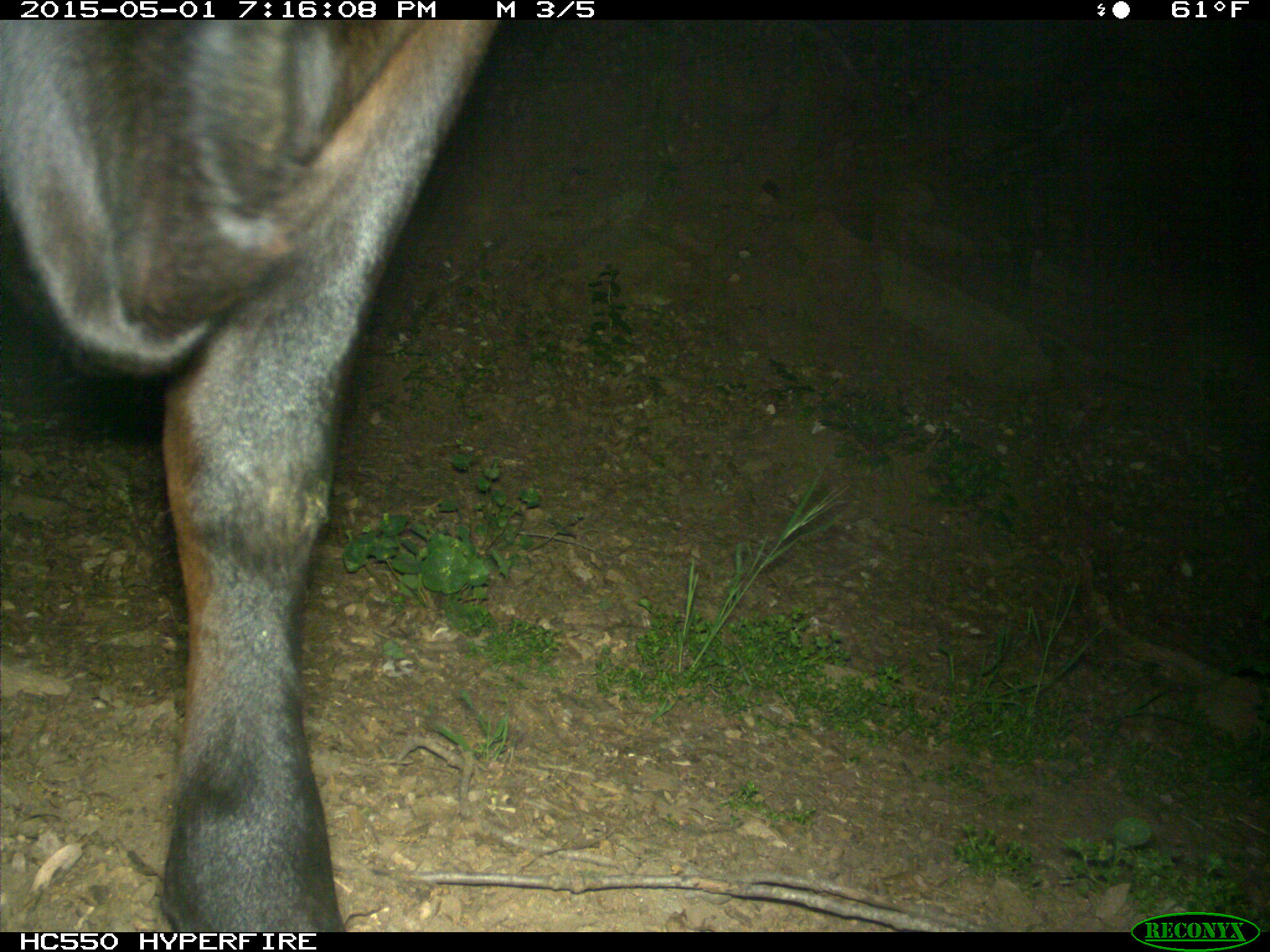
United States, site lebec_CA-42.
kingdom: Animalia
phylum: Chordata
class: Mammalia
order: Artiodactyla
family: Bovidae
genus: Bos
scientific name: Bos taurus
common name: domestic cow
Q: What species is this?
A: Bos taurus (domestic cow).